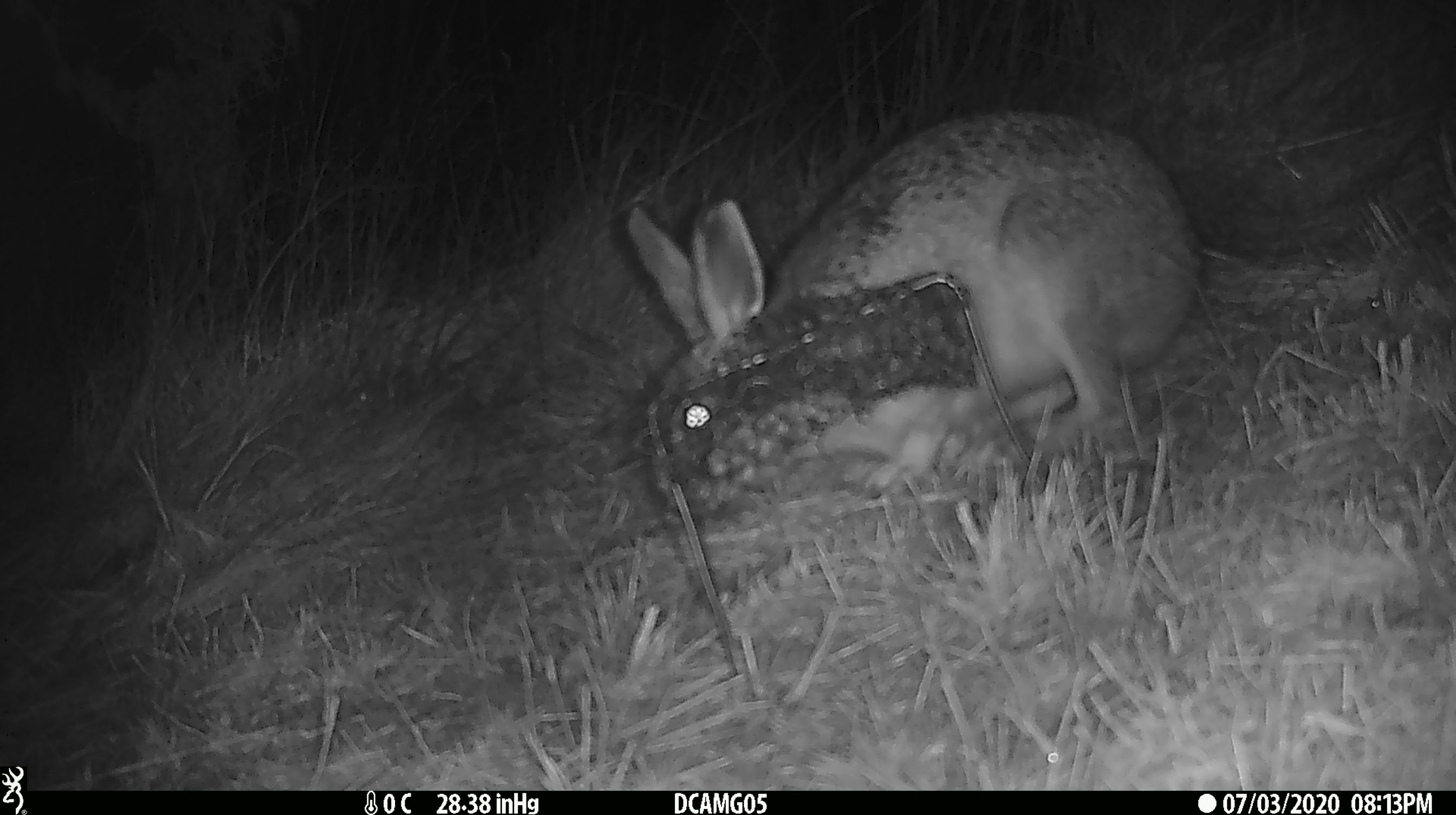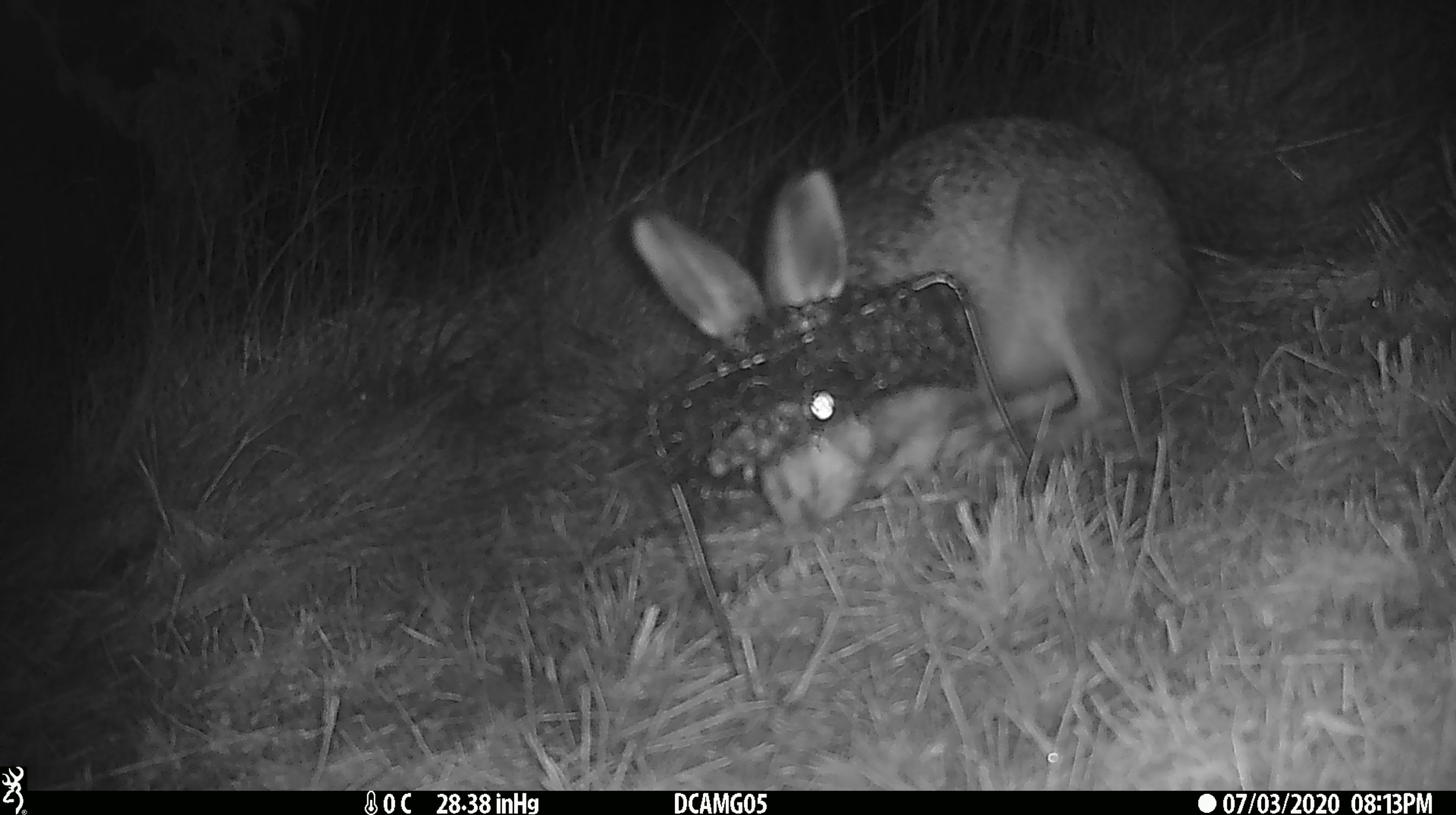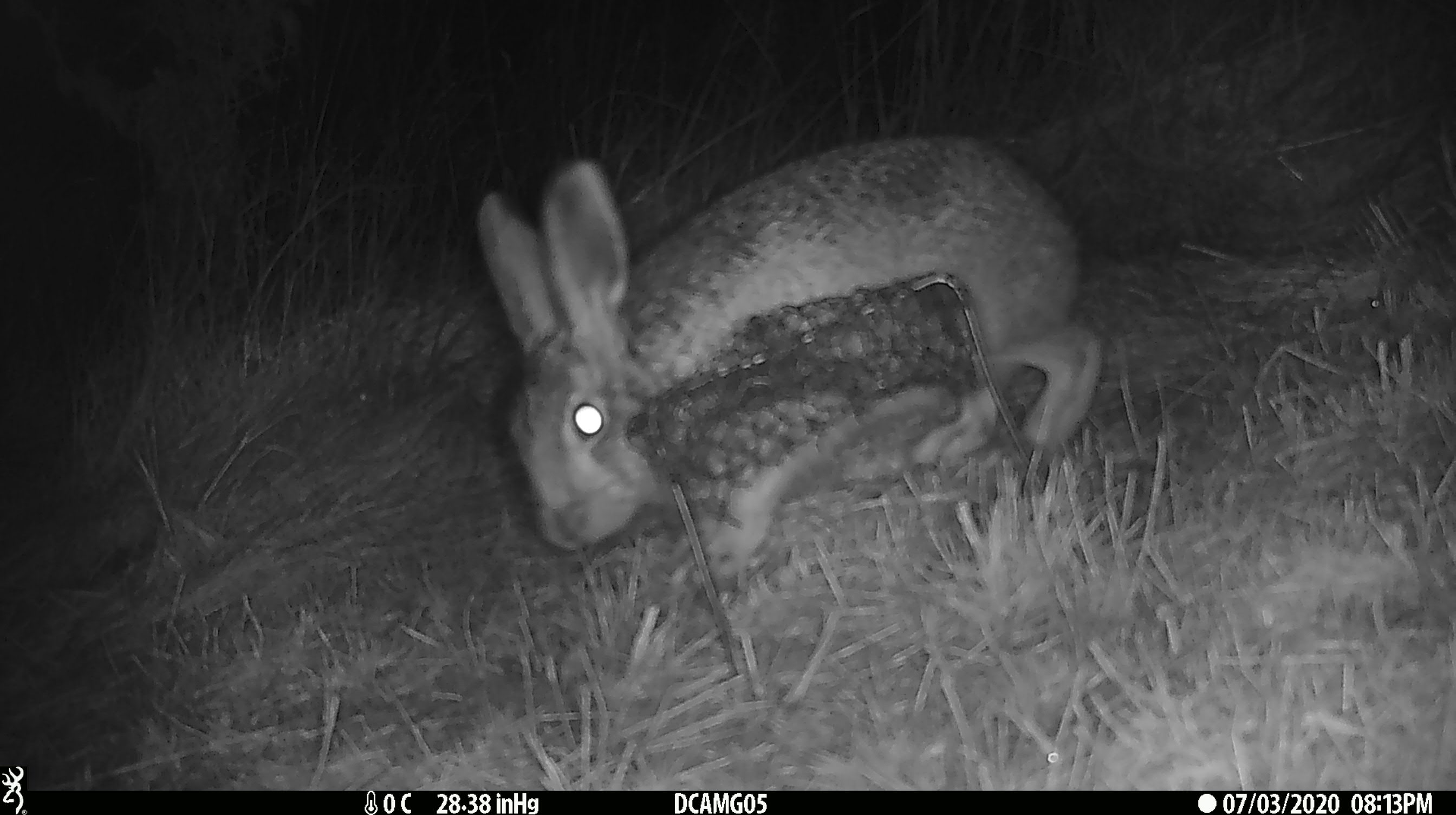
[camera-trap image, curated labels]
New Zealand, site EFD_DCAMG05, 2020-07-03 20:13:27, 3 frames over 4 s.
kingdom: Animalia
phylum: Chordata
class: Mammalia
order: Lagomorpha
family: Leporidae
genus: Lepus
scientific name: Lepus europaeus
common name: brown hare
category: hare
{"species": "hare (brown hare) (Lepus europaeus)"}